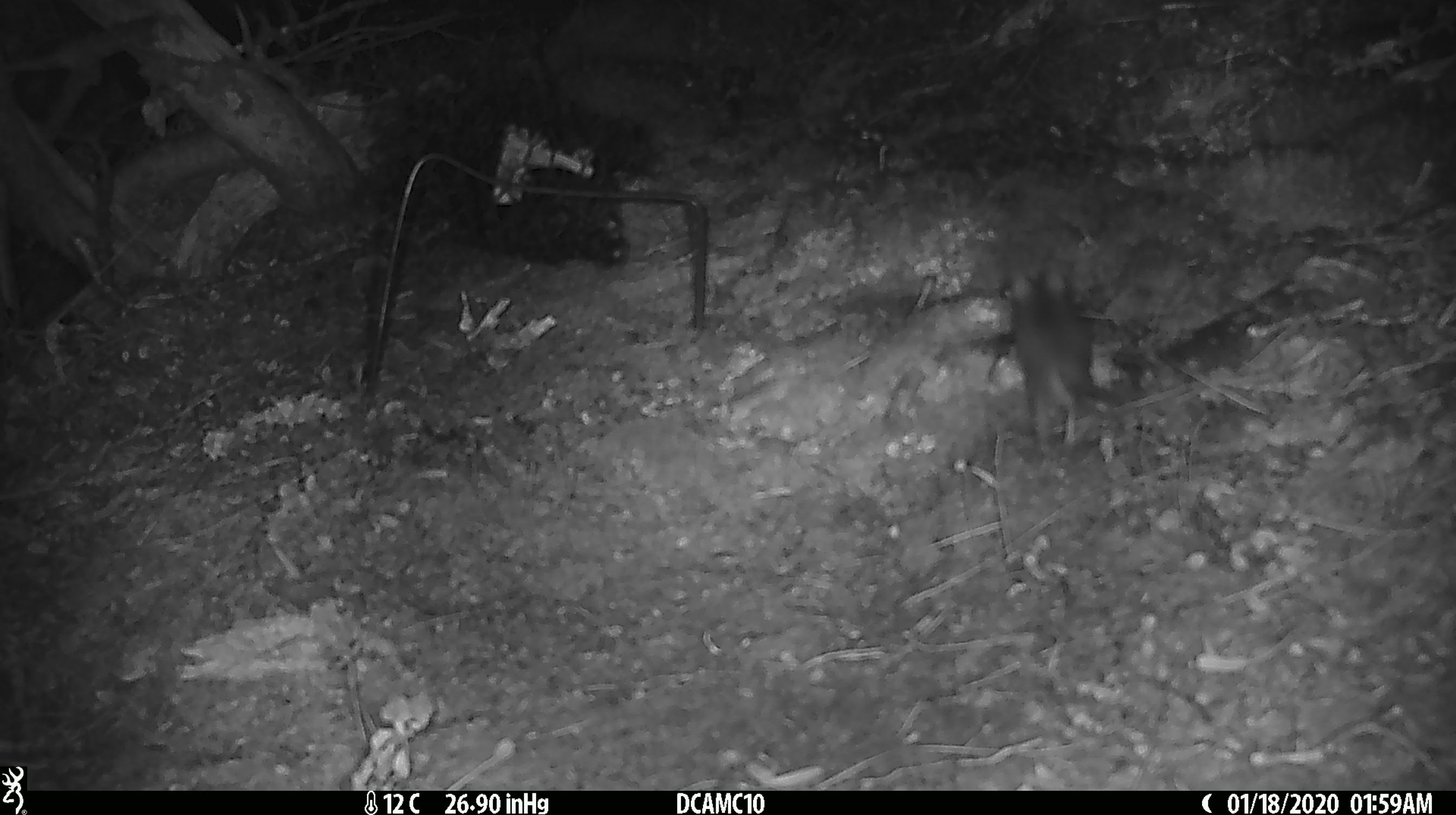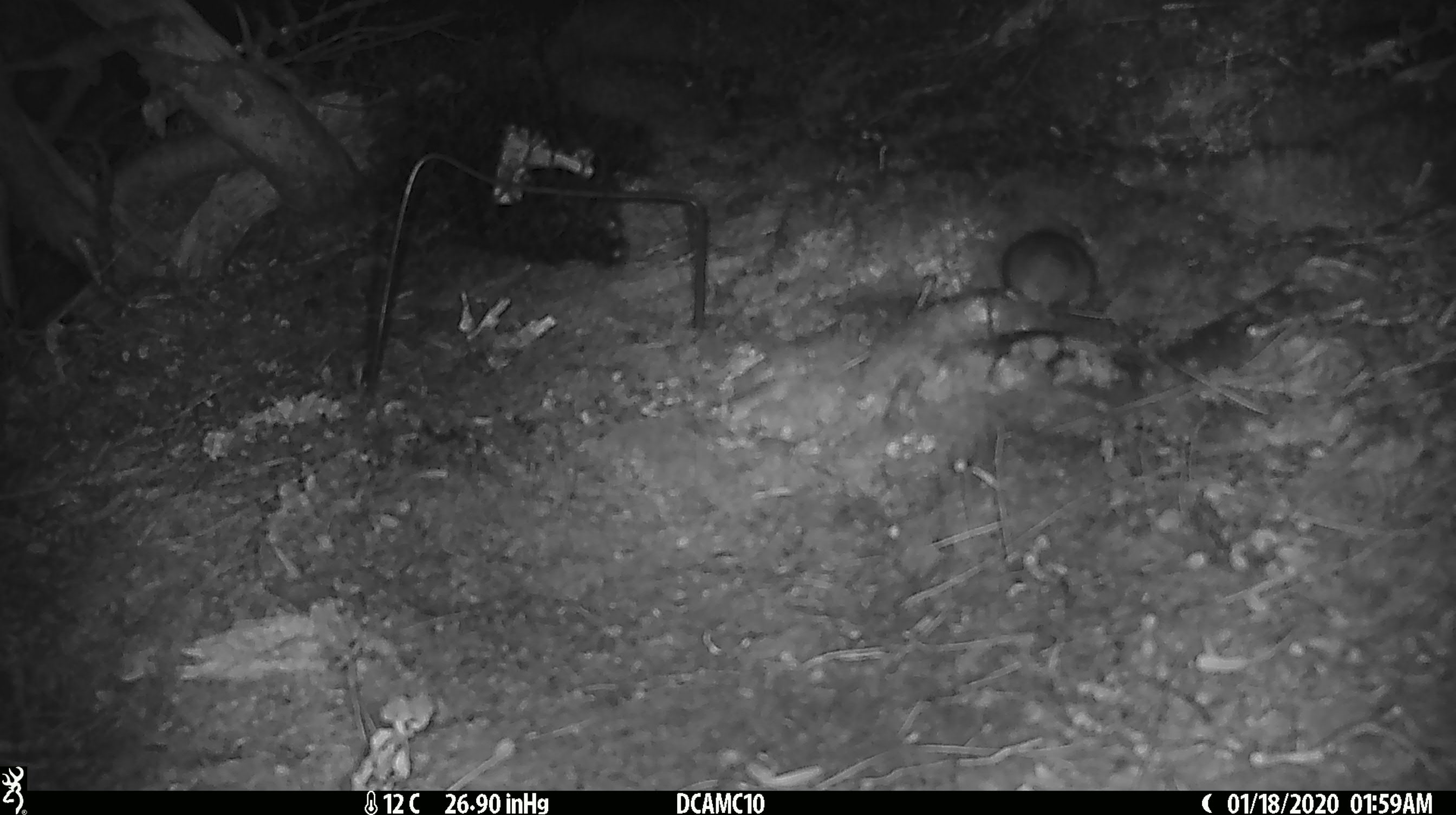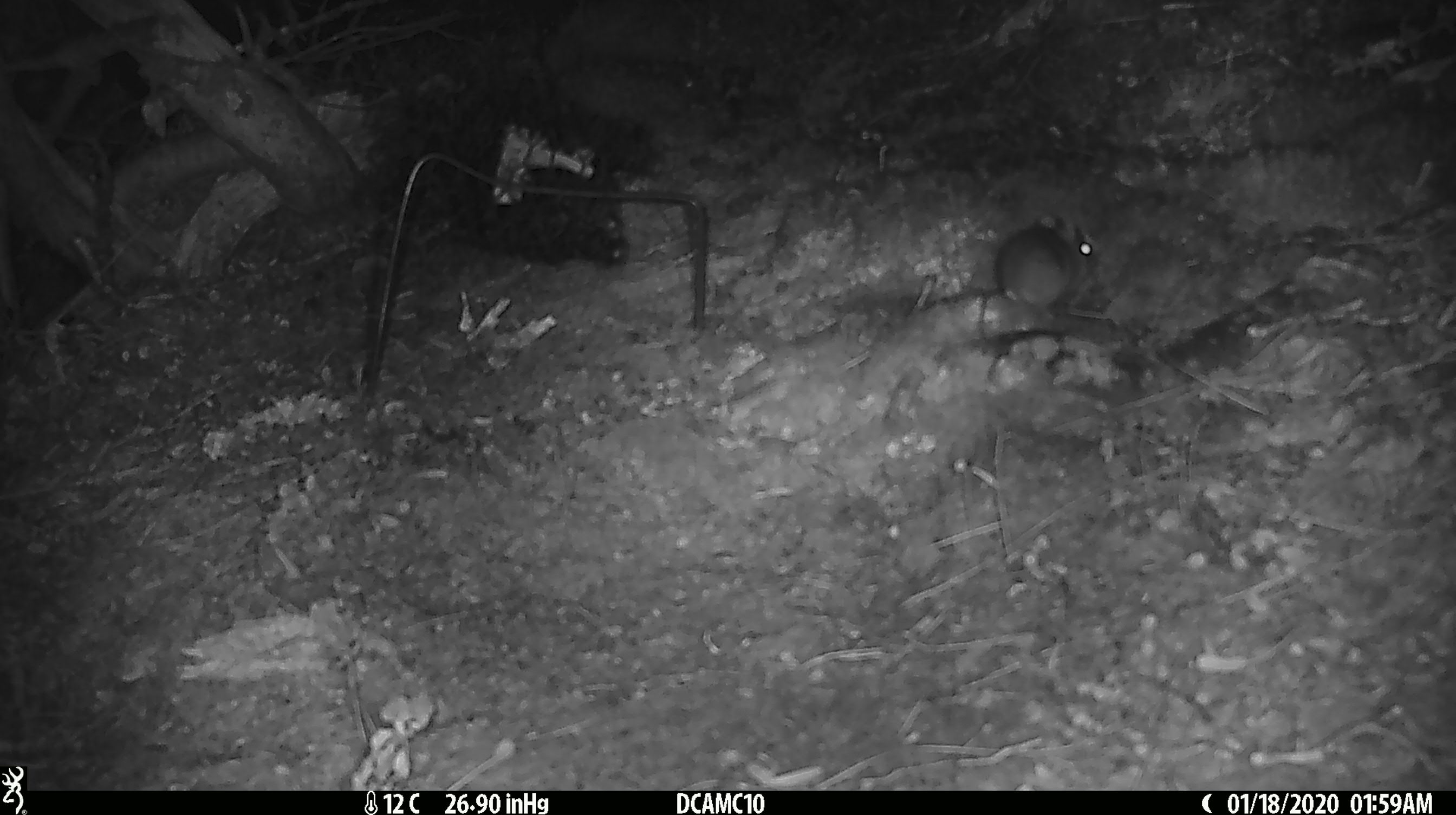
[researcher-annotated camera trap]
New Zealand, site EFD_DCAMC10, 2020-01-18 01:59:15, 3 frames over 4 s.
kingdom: Animalia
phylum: Chordata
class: Mammalia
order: Rodentia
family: Muridae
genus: Mus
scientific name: Mus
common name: mouse